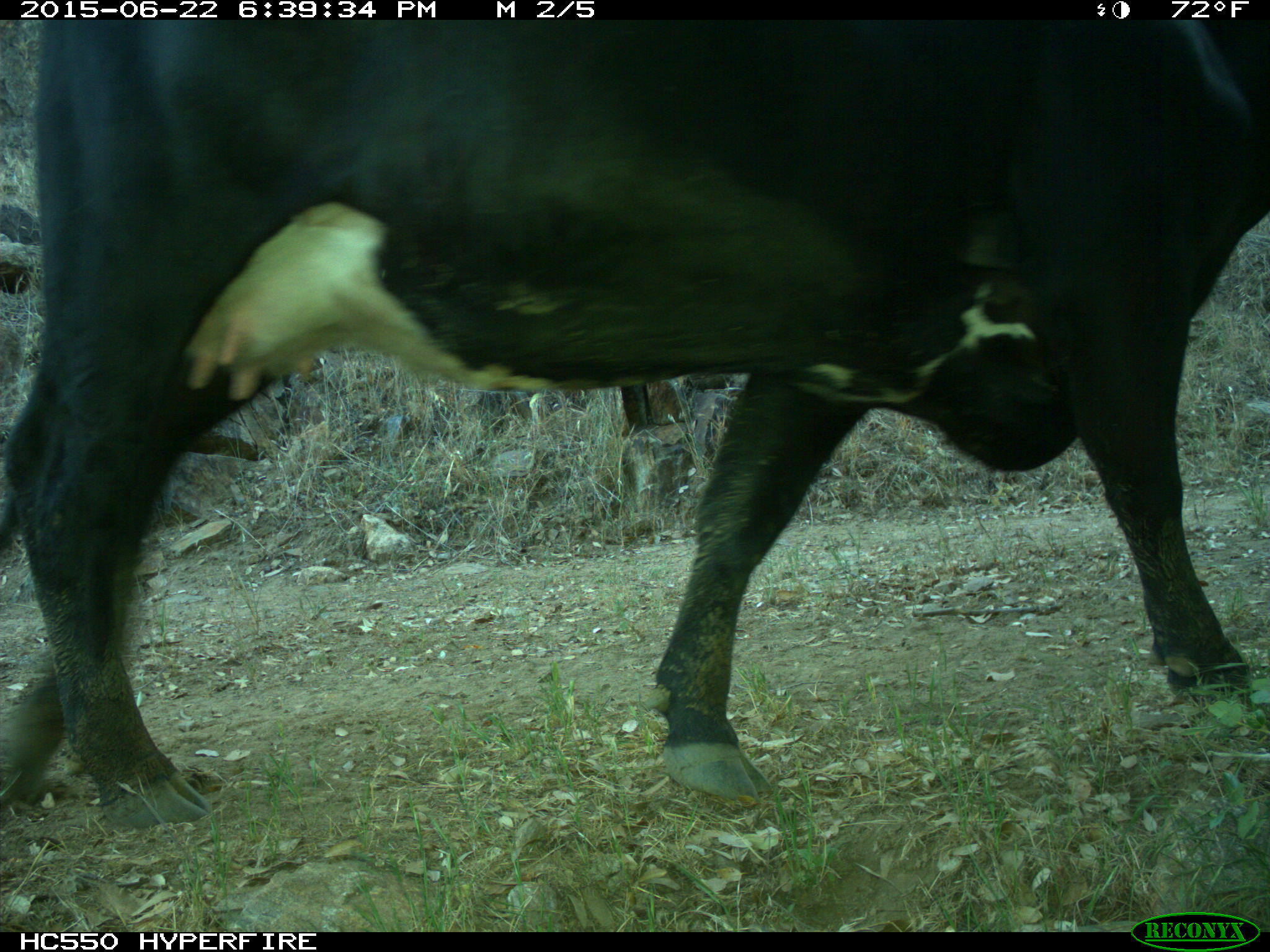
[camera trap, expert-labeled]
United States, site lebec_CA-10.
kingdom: Animalia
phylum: Chordata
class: Mammalia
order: Artiodactyla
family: Bovidae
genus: Bos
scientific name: Bos taurus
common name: domestic cow